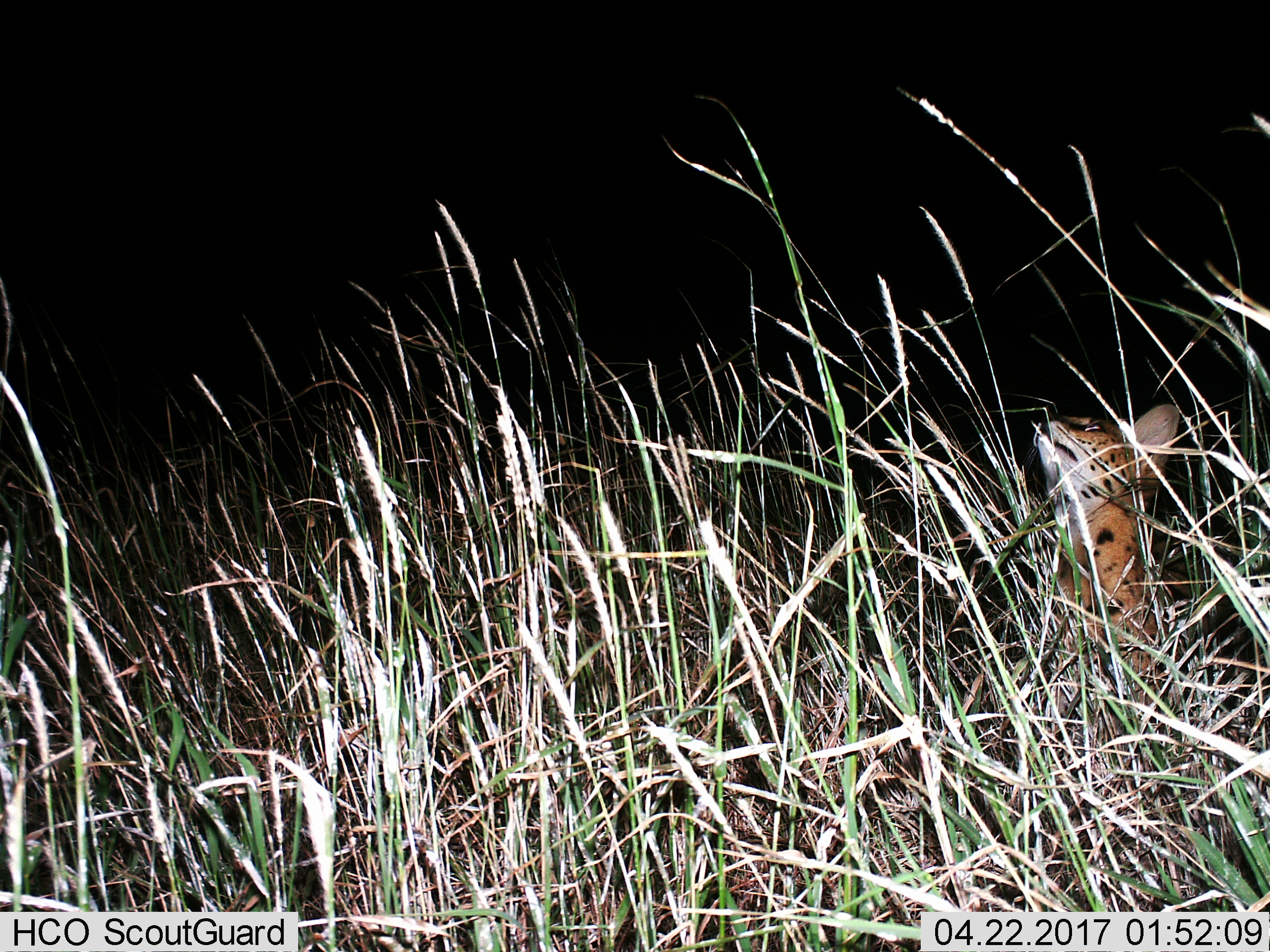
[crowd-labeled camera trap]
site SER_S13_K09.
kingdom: Animalia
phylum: Chordata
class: Mammalia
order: Carnivora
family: Felidae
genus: Leptailurus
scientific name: Leptailurus serval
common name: serval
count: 1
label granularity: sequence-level